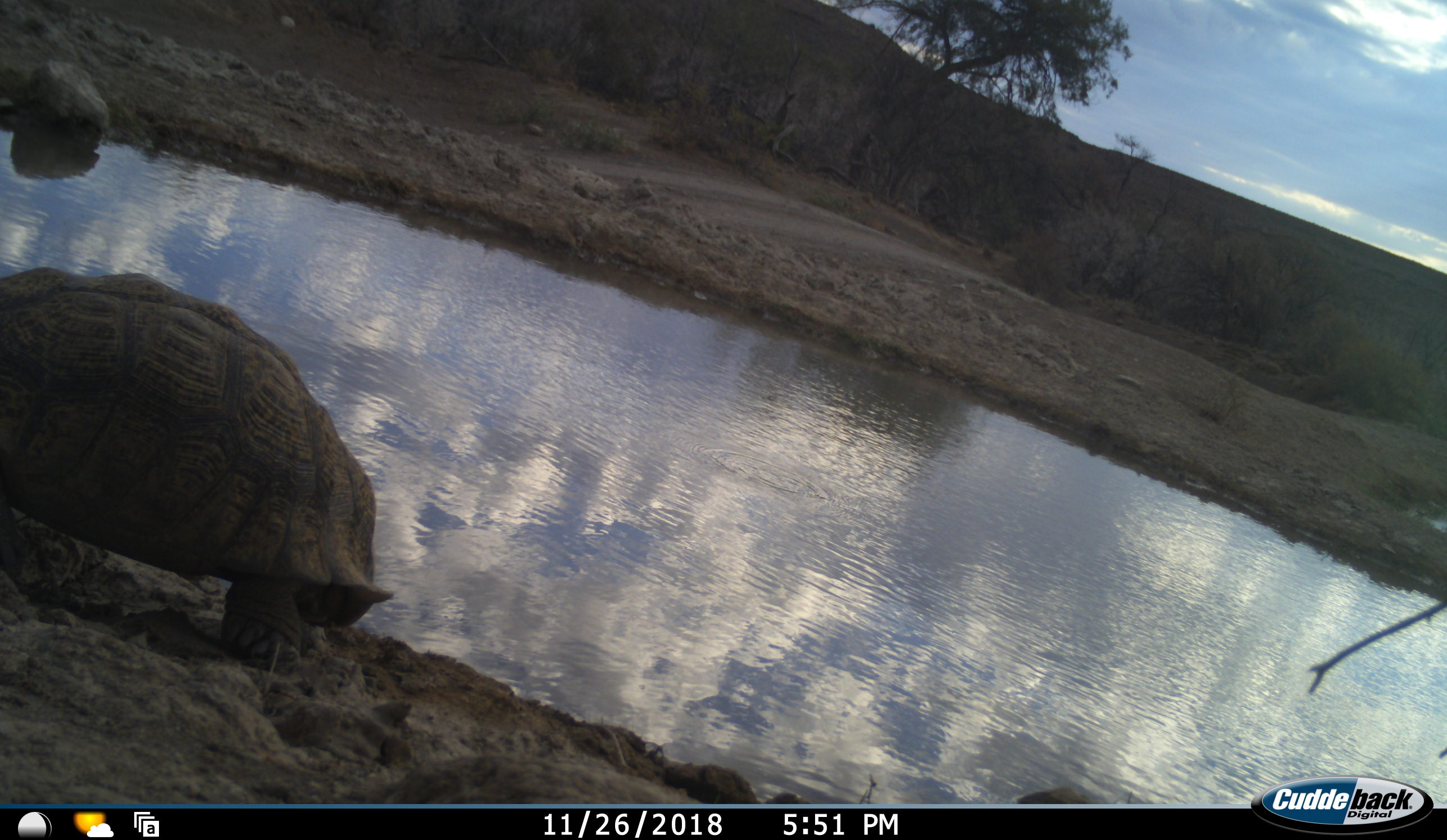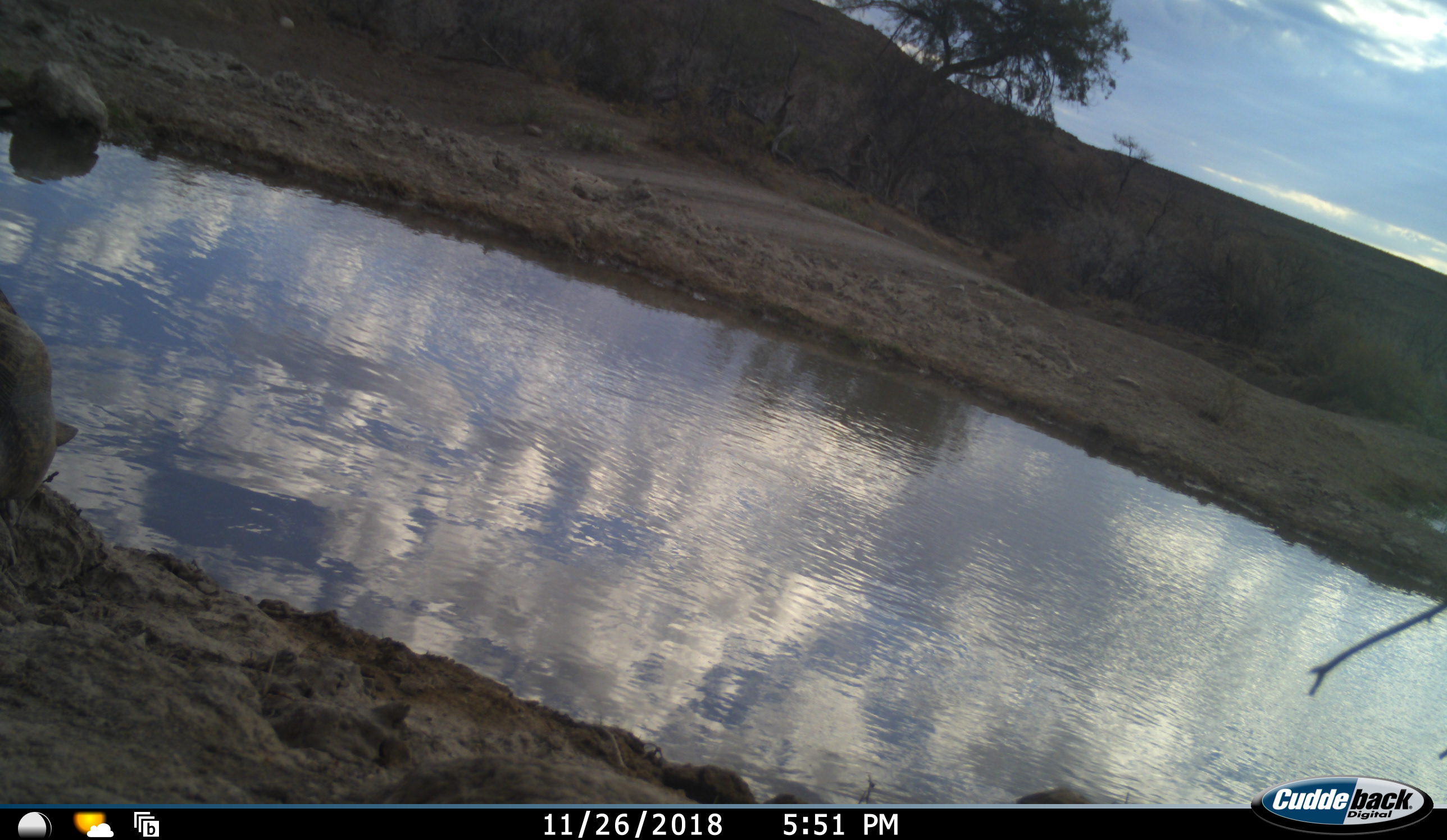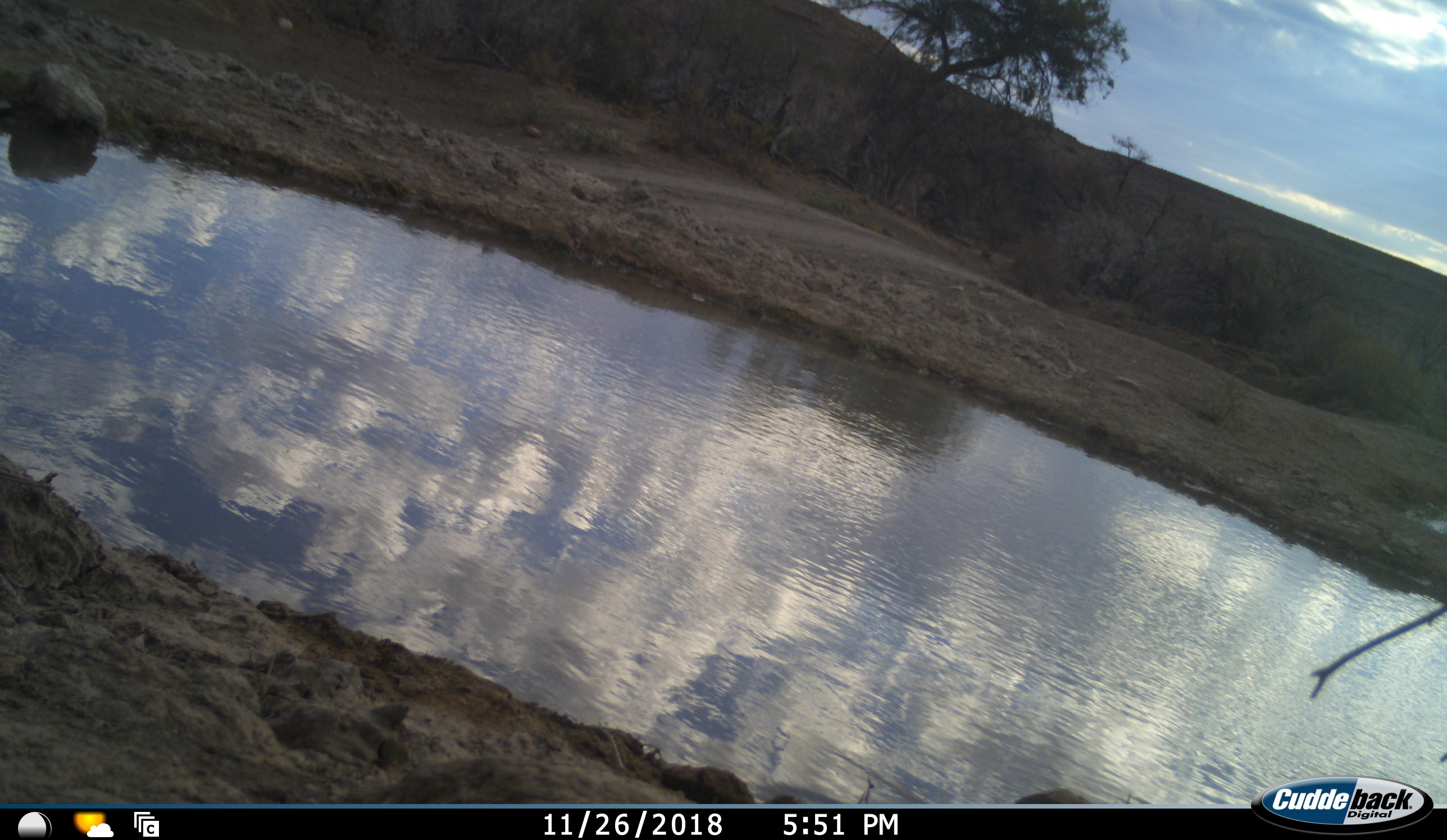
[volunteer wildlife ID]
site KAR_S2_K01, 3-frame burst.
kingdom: Animalia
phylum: Chordata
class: Reptilia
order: Testudines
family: Testudinidae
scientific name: Testudinidae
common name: tortoise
Tortoise (Testudinidae), count 1. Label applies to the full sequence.